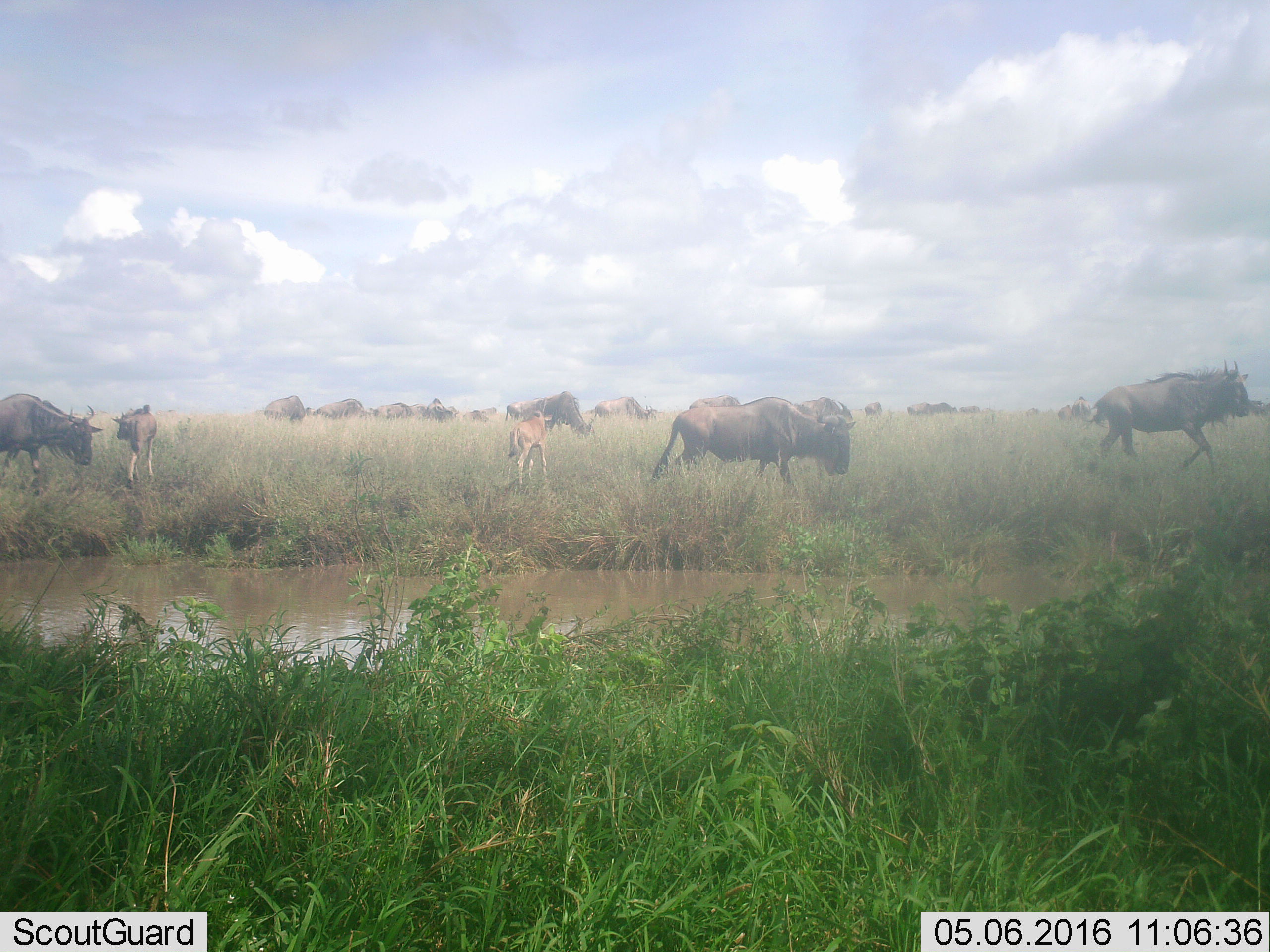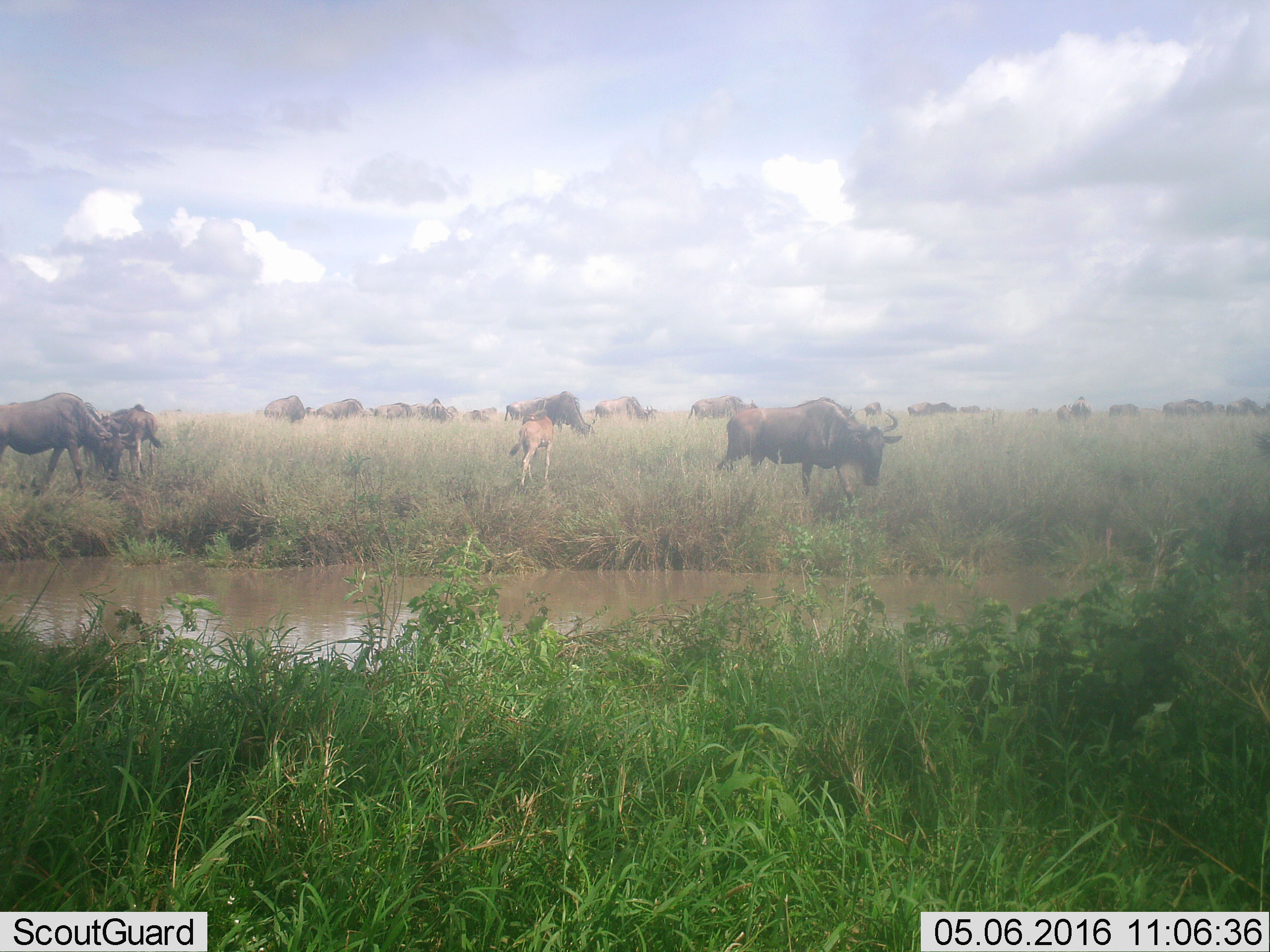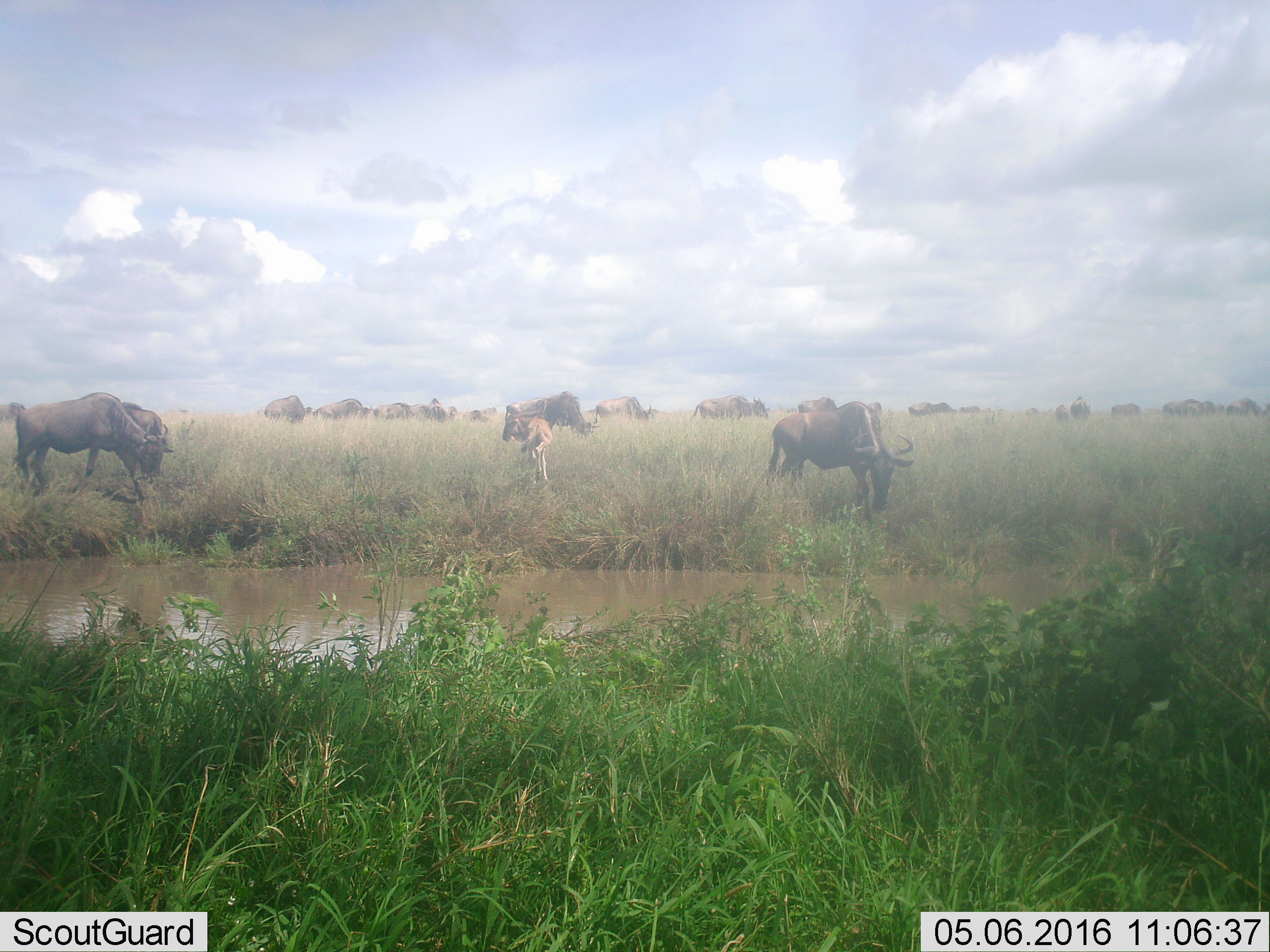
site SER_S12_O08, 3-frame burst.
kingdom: Animalia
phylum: Chordata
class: Mammalia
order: Artiodactyla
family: Bovidae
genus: Connochaetes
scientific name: Connochaetes taurinus taurinus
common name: blue wildebeest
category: wildebeestblue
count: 11-50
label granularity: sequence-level